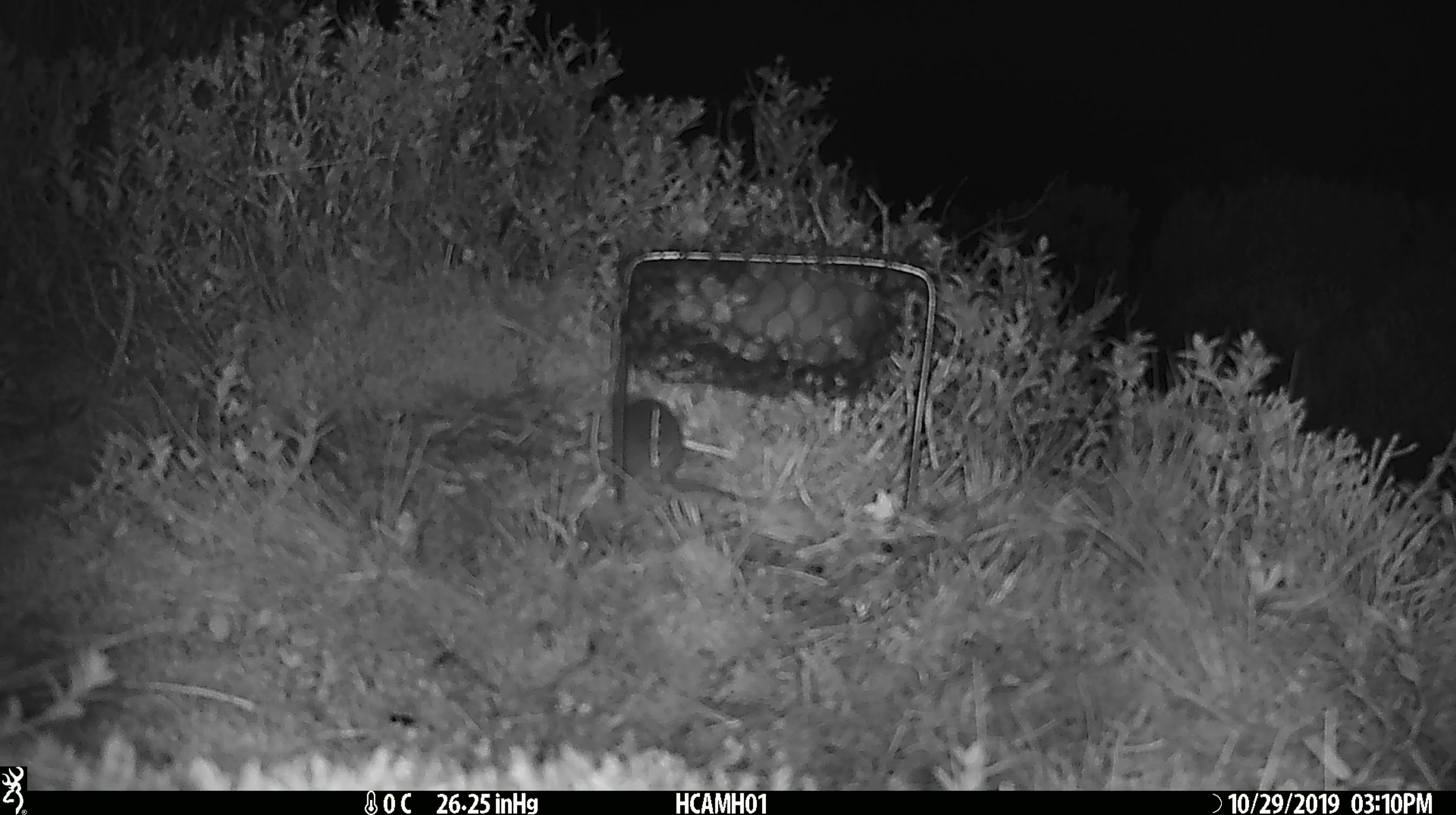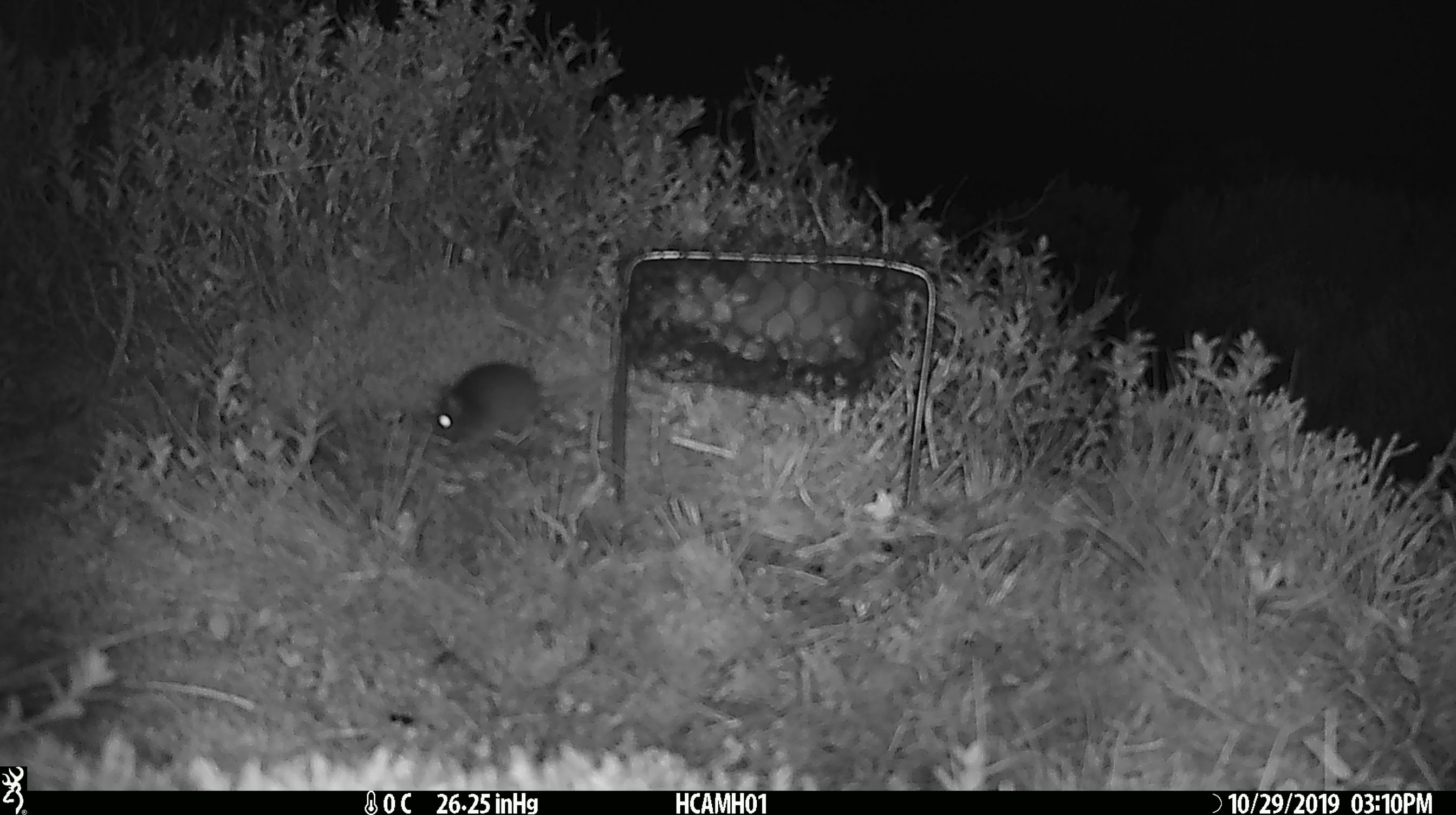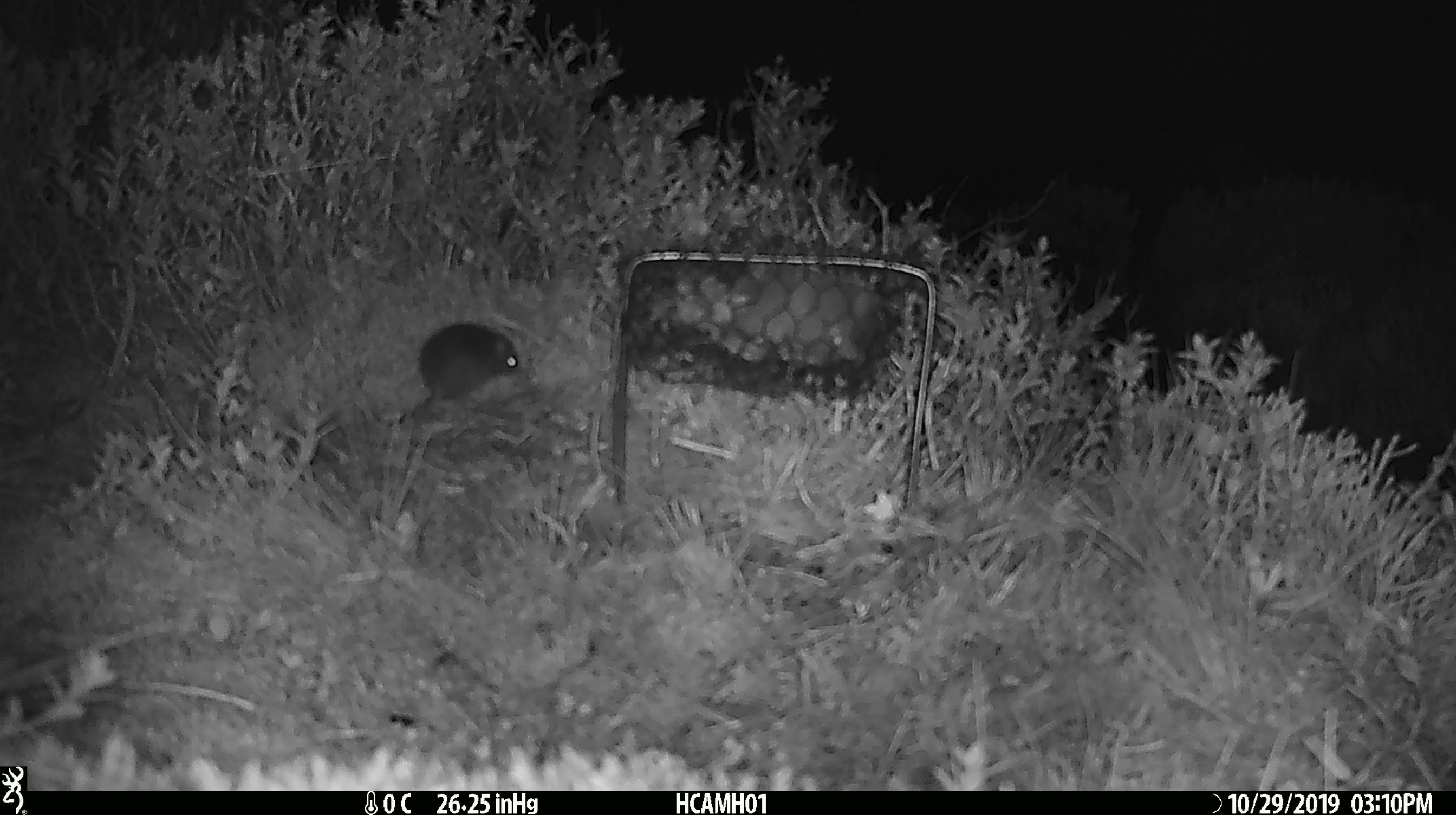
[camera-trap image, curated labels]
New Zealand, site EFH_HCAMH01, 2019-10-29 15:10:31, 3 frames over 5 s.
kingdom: Animalia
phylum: Chordata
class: Mammalia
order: Rodentia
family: Muridae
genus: Mus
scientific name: Mus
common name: mouse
Mouse (Mus).